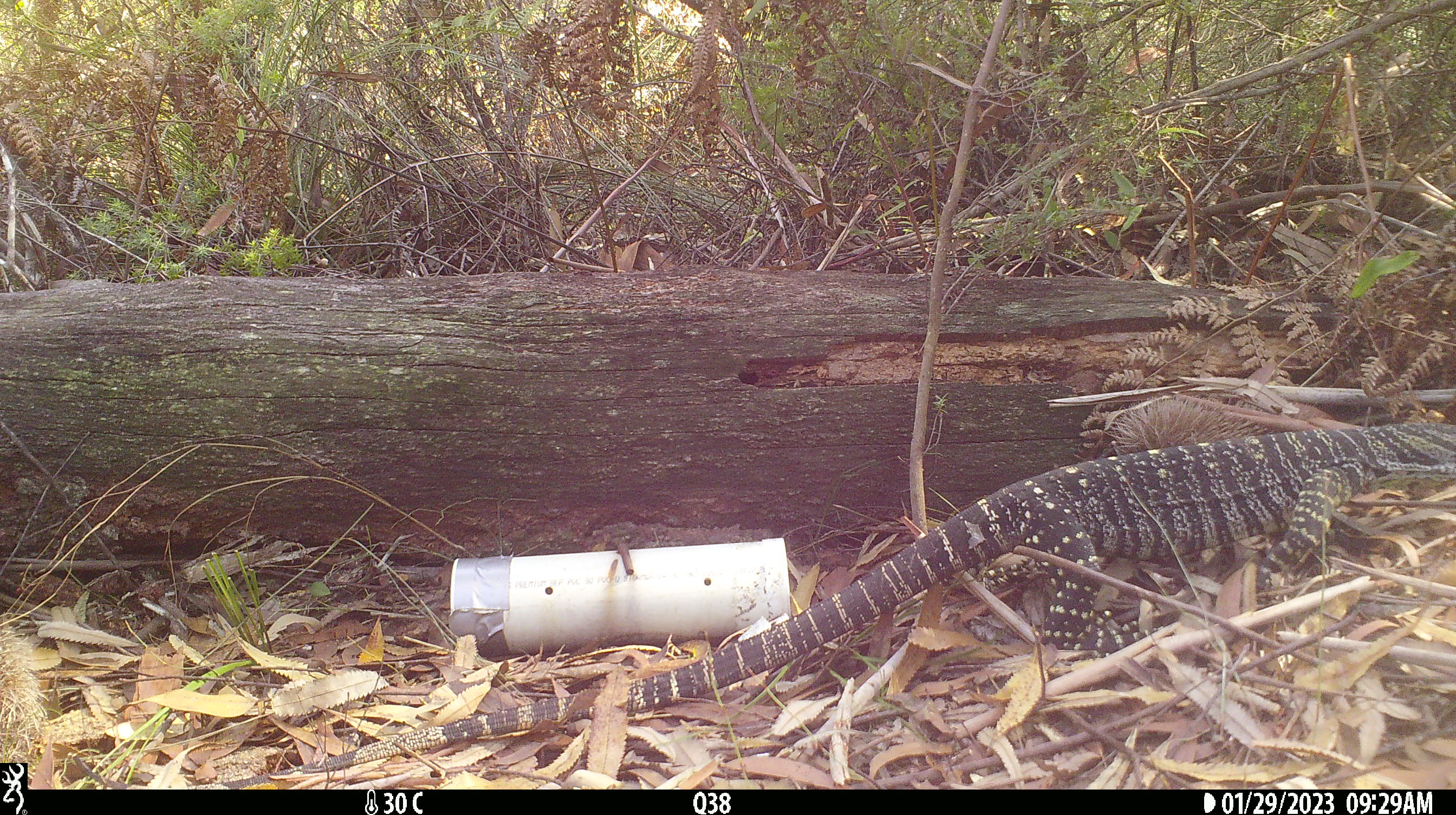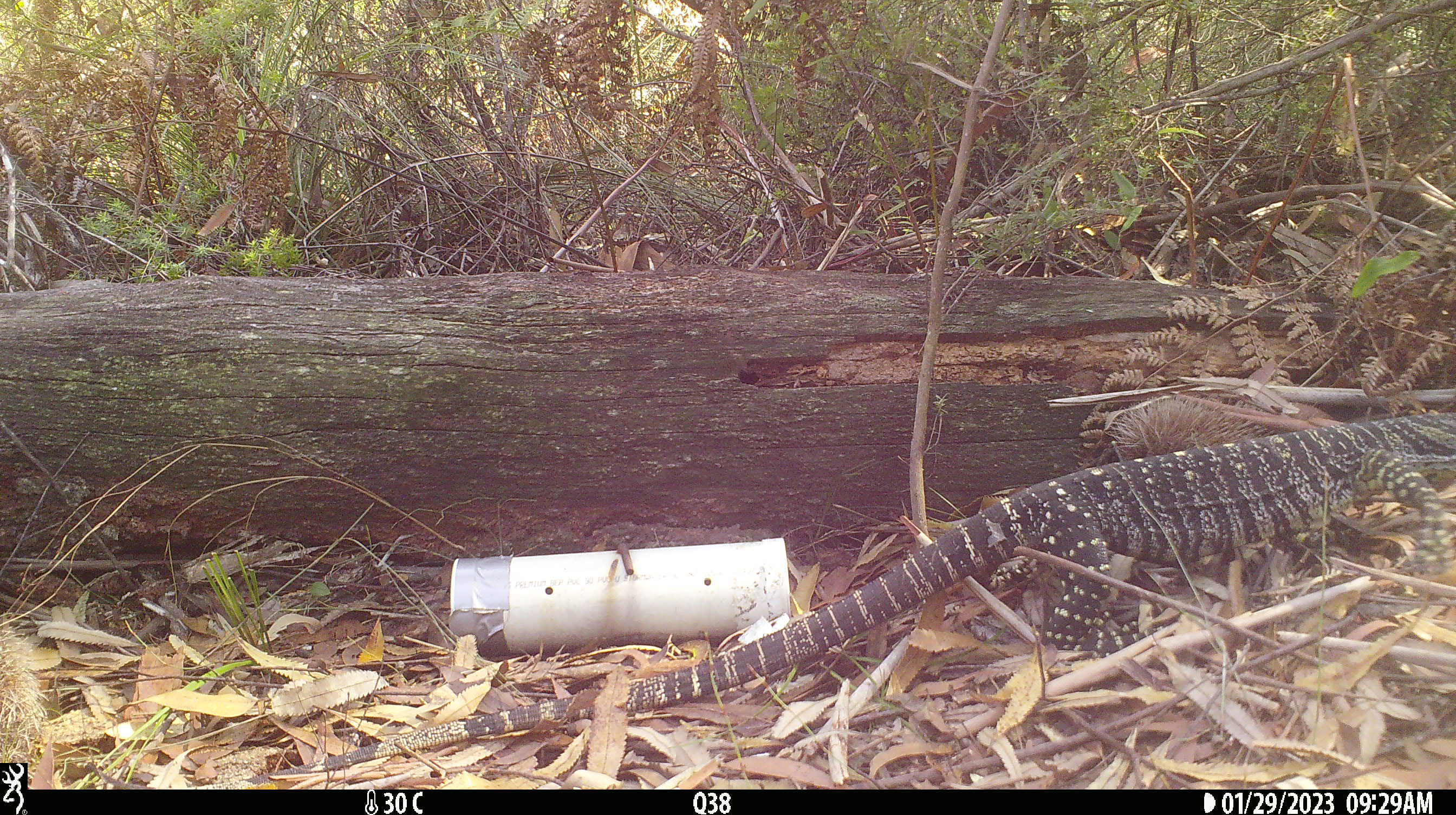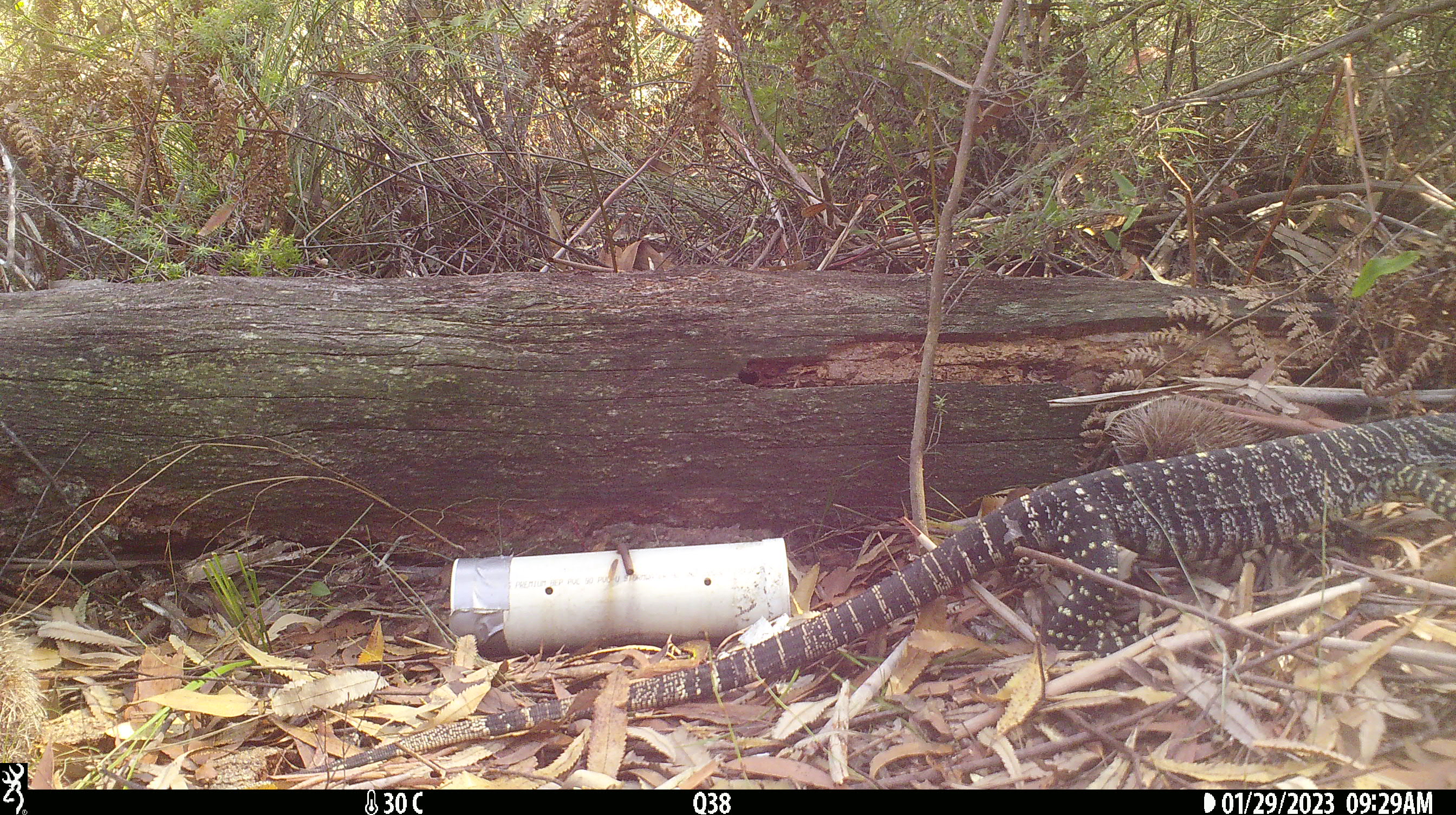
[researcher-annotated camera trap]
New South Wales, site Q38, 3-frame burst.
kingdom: Animalia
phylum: Chordata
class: Reptilia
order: Squamata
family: Varanidae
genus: Varanus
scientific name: Varanus varius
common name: lace monitor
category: goanna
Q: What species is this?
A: Goanna (lace monitor) (Varanus varius).